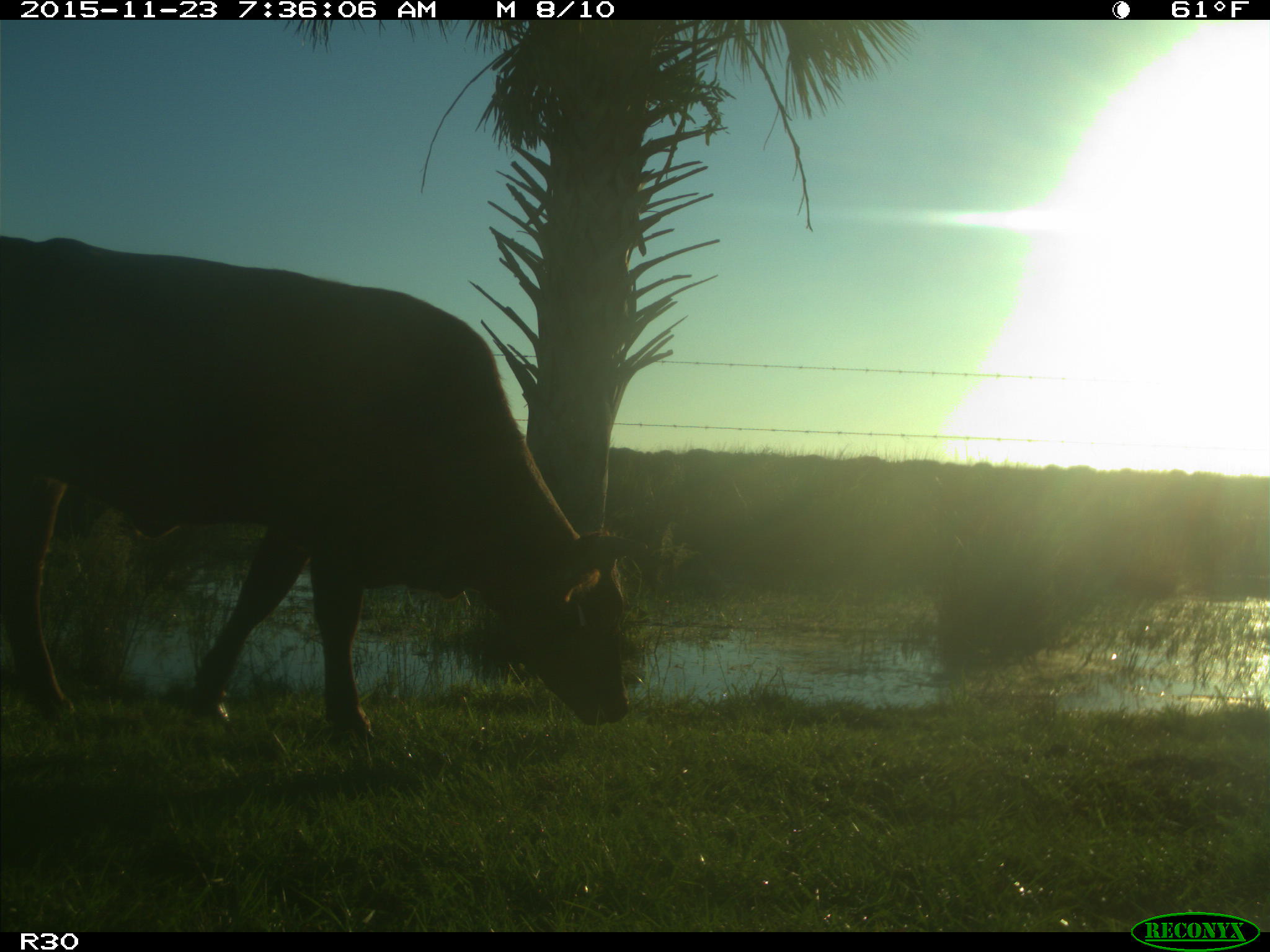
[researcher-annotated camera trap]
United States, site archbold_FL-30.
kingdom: Animalia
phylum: Chordata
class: Mammalia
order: Artiodactyla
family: Bovidae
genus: Bos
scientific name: Bos taurus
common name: domestic cow